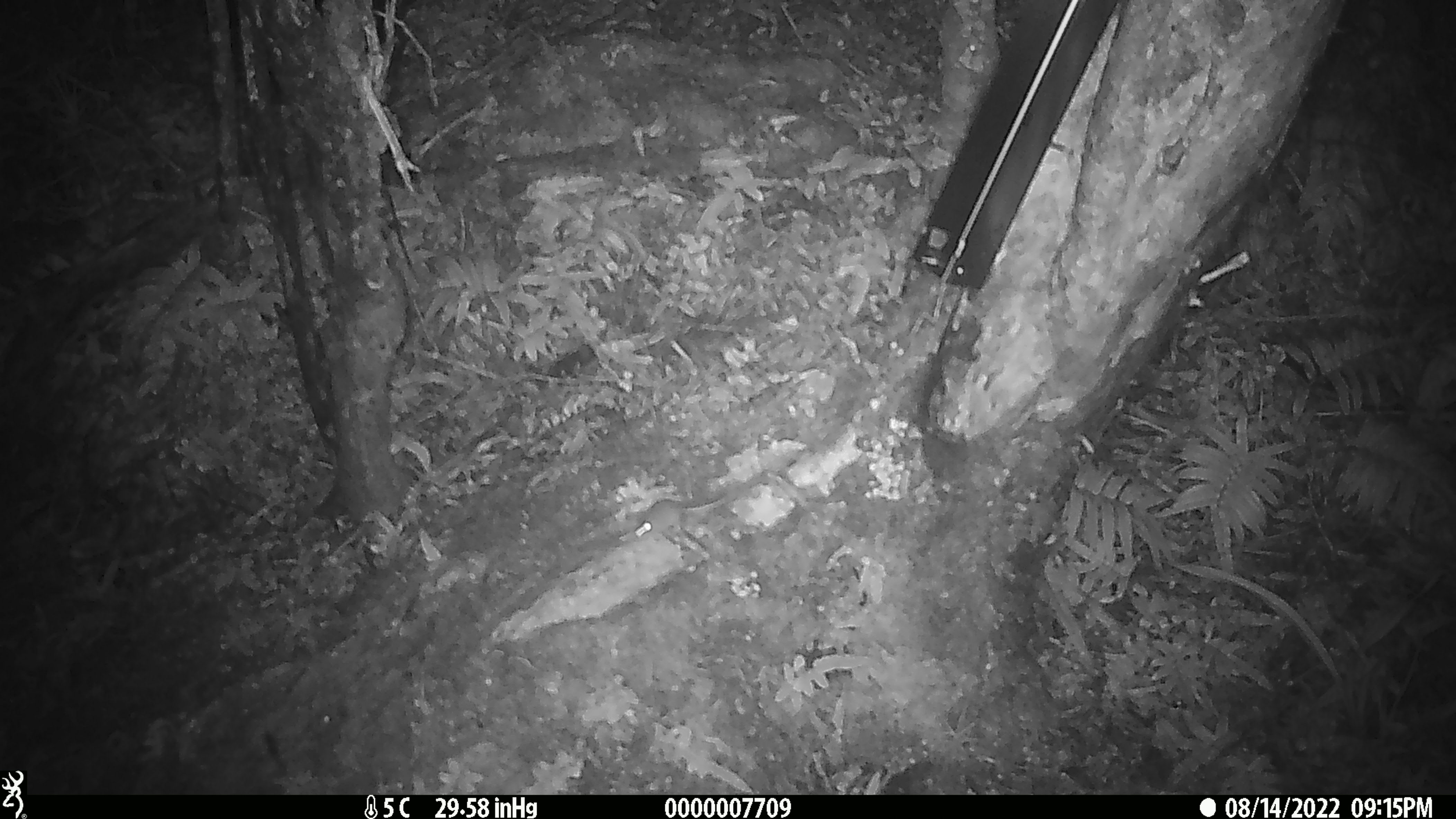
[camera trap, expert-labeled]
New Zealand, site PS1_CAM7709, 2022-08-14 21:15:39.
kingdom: Animalia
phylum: Chordata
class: Mammalia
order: Rodentia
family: Muridae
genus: Mus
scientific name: Mus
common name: mouse